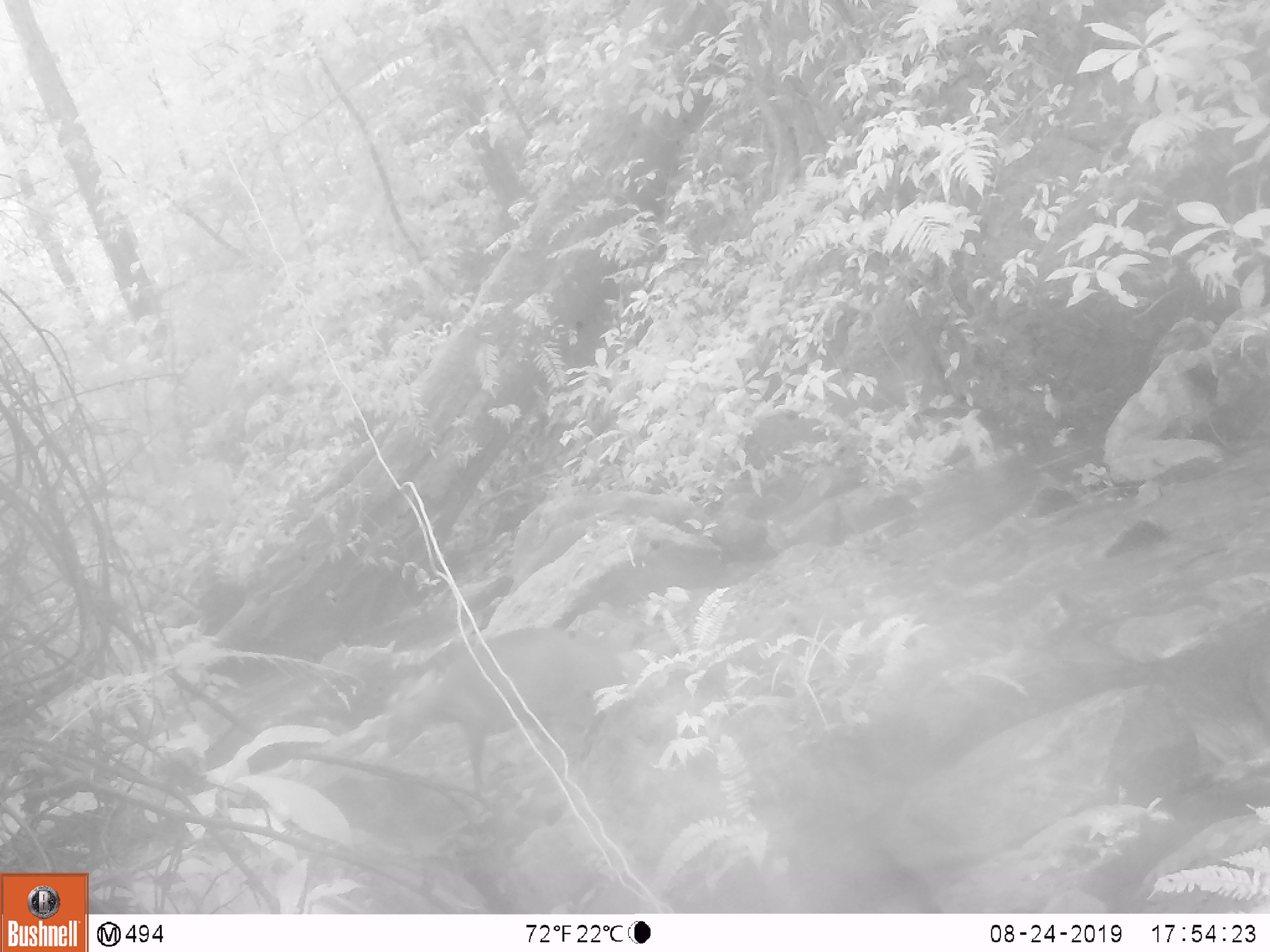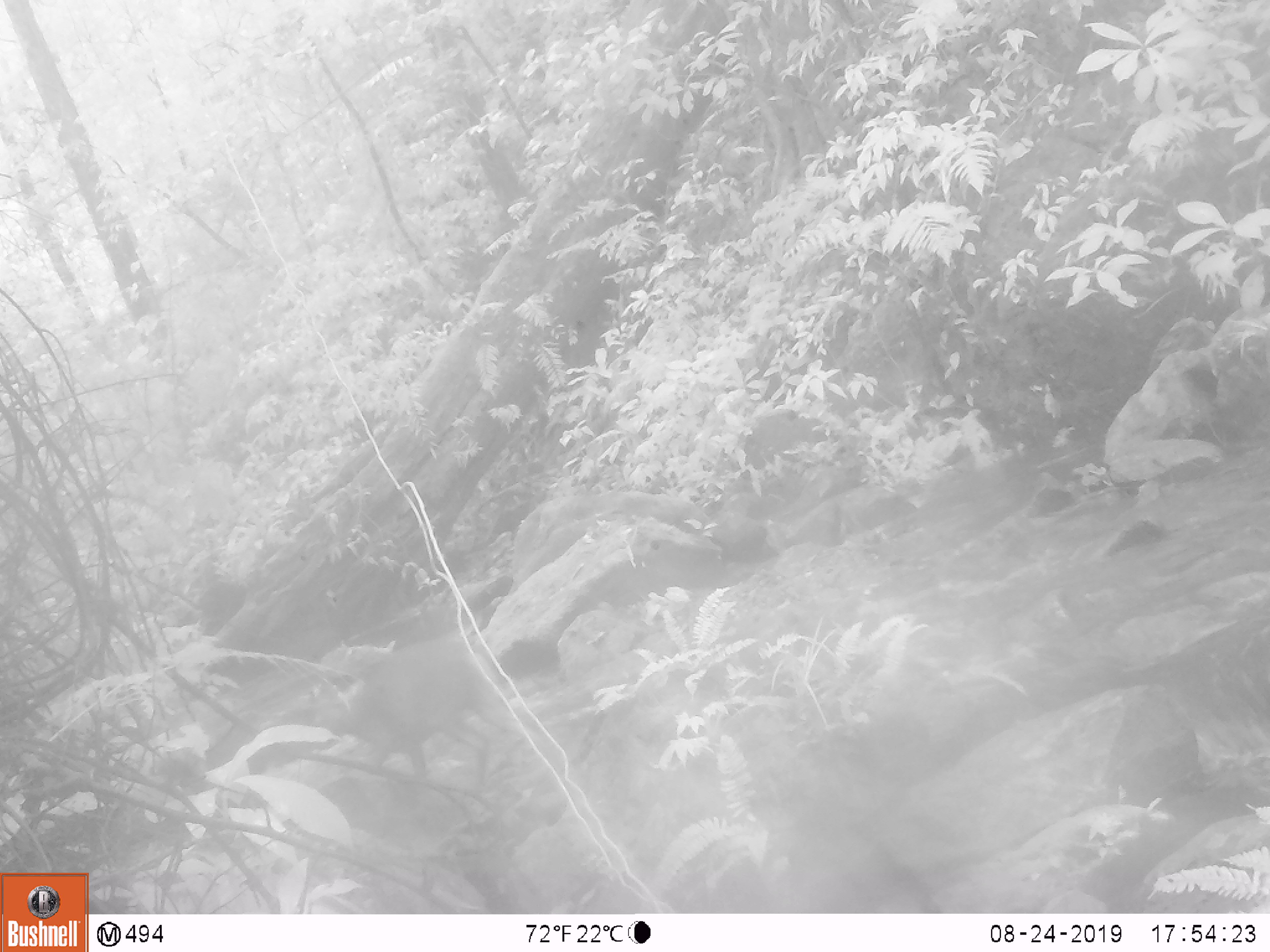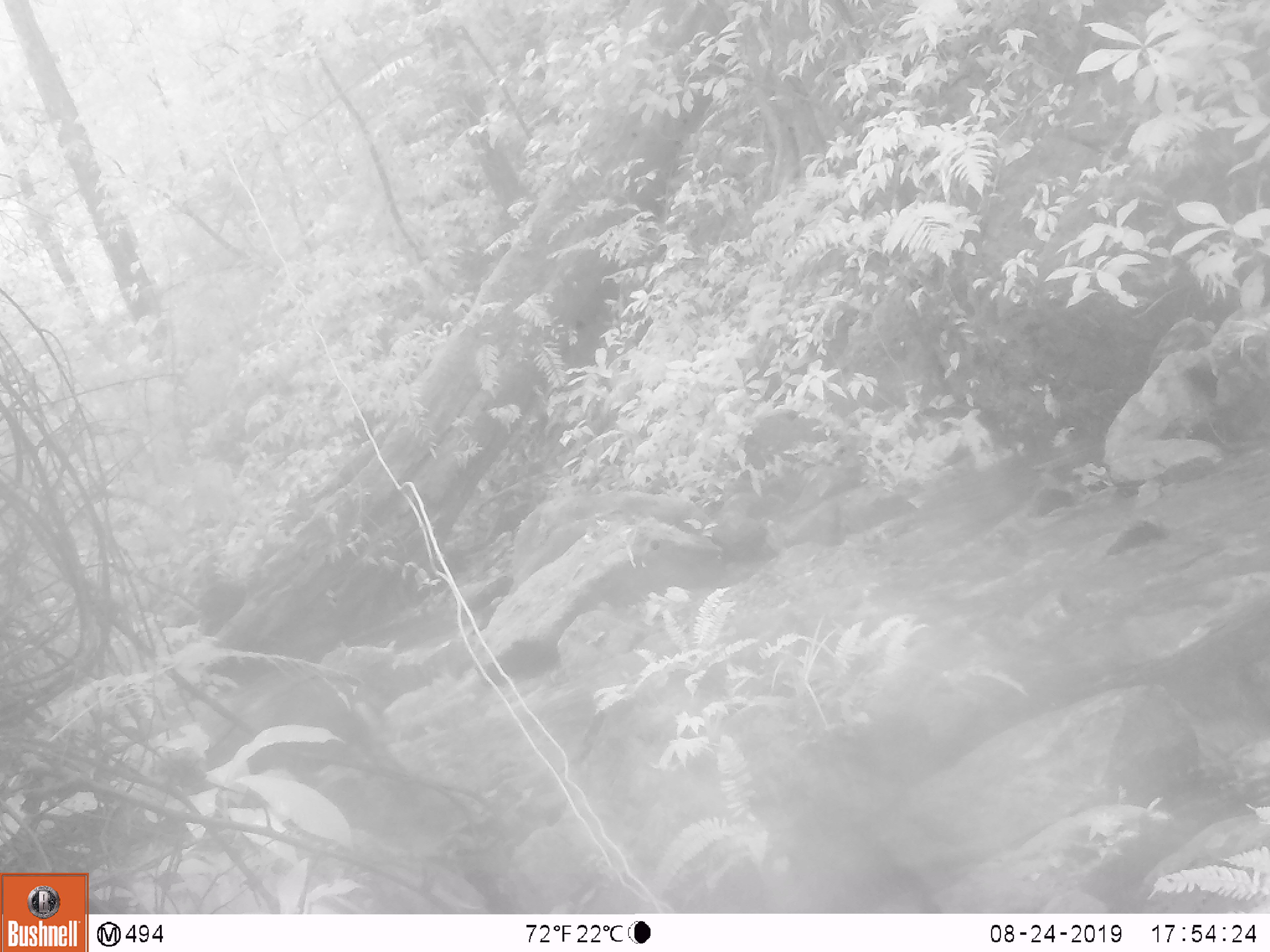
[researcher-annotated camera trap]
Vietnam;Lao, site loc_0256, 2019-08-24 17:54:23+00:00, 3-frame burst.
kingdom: Animalia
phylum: Chordata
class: Mammalia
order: Artiodactyla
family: Cervidae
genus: Muntiacus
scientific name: Muntiacus rooseveltorum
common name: roosevelt's muntjac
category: roosevelts muntjac group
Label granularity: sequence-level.